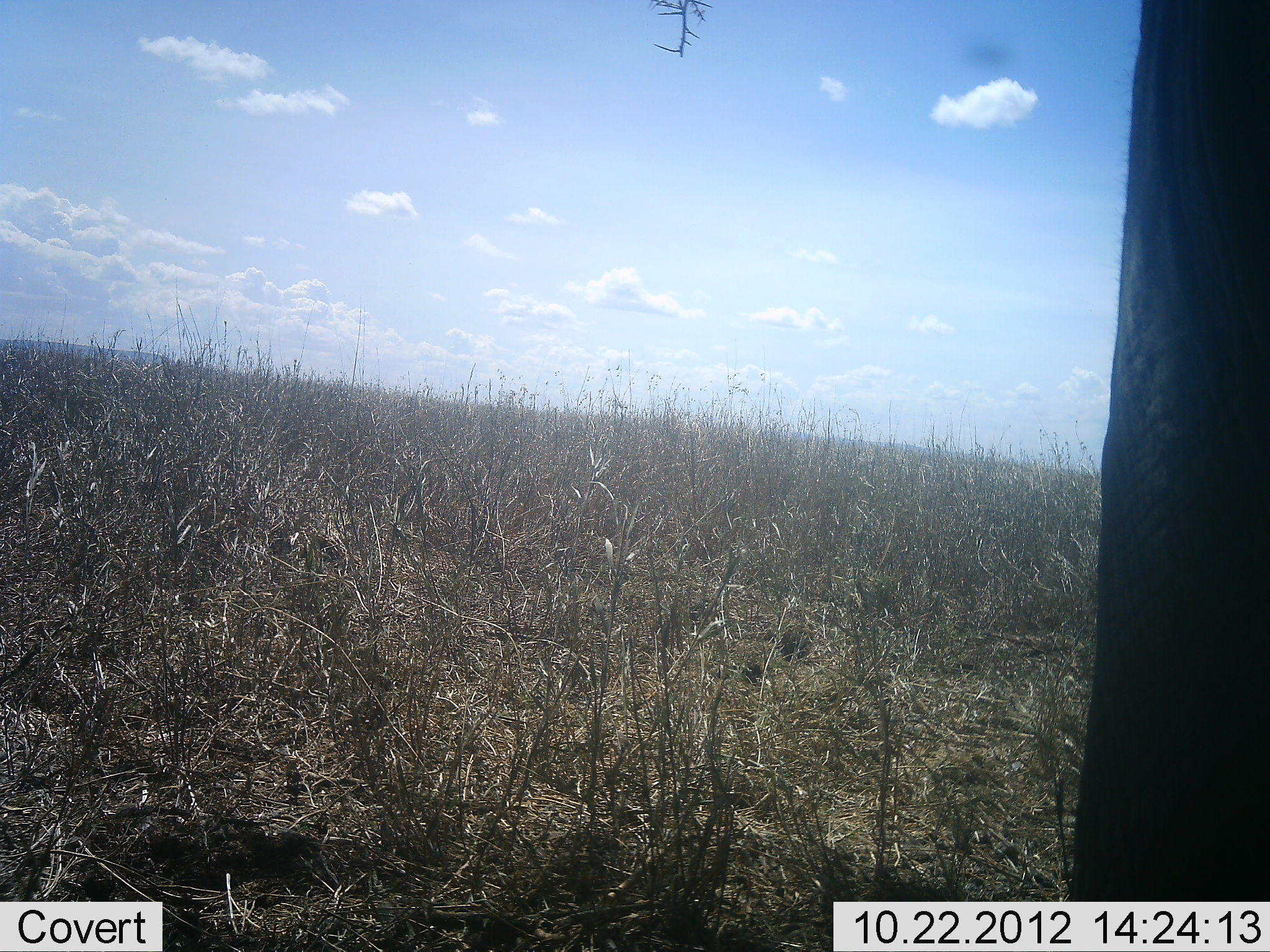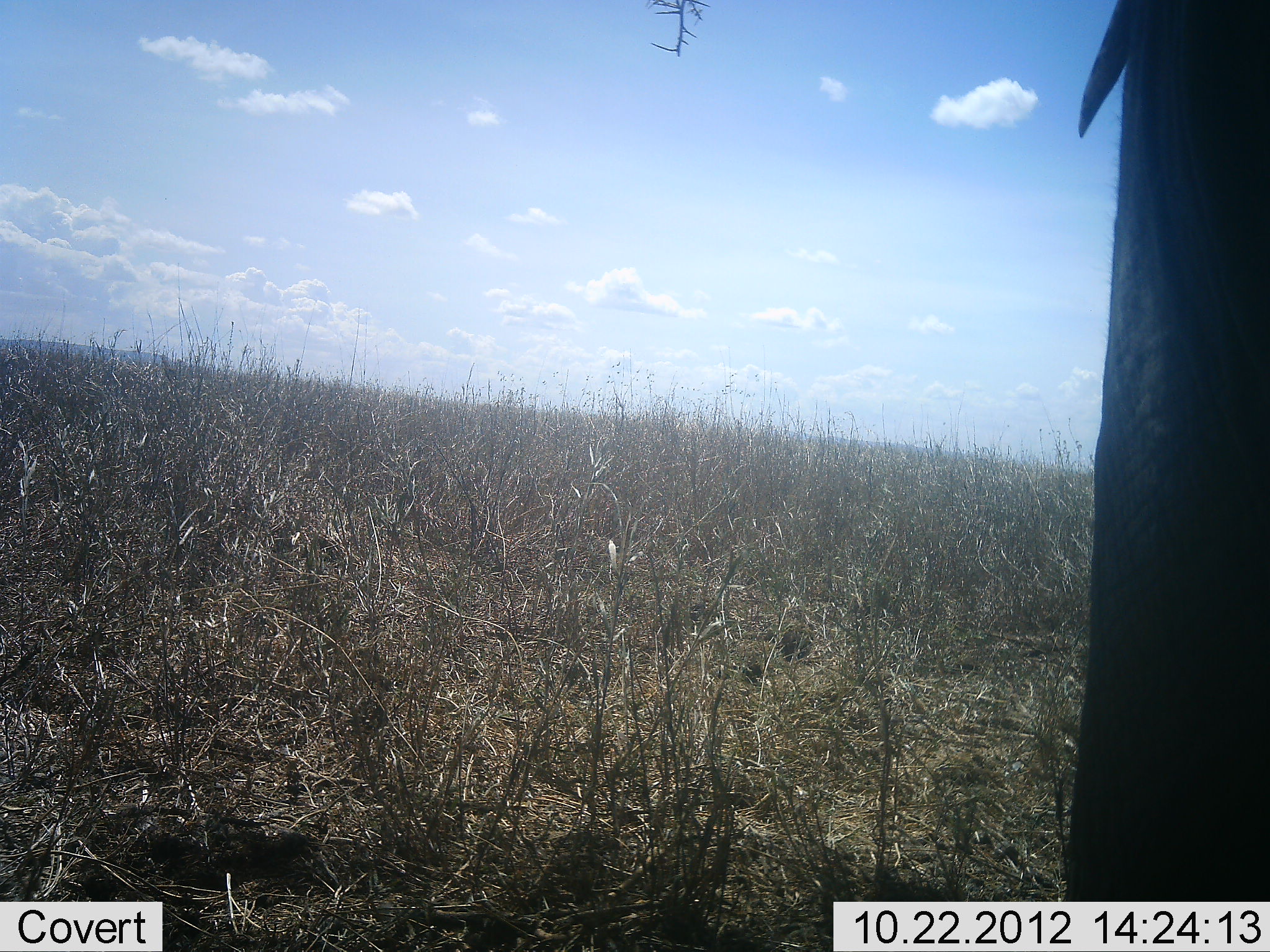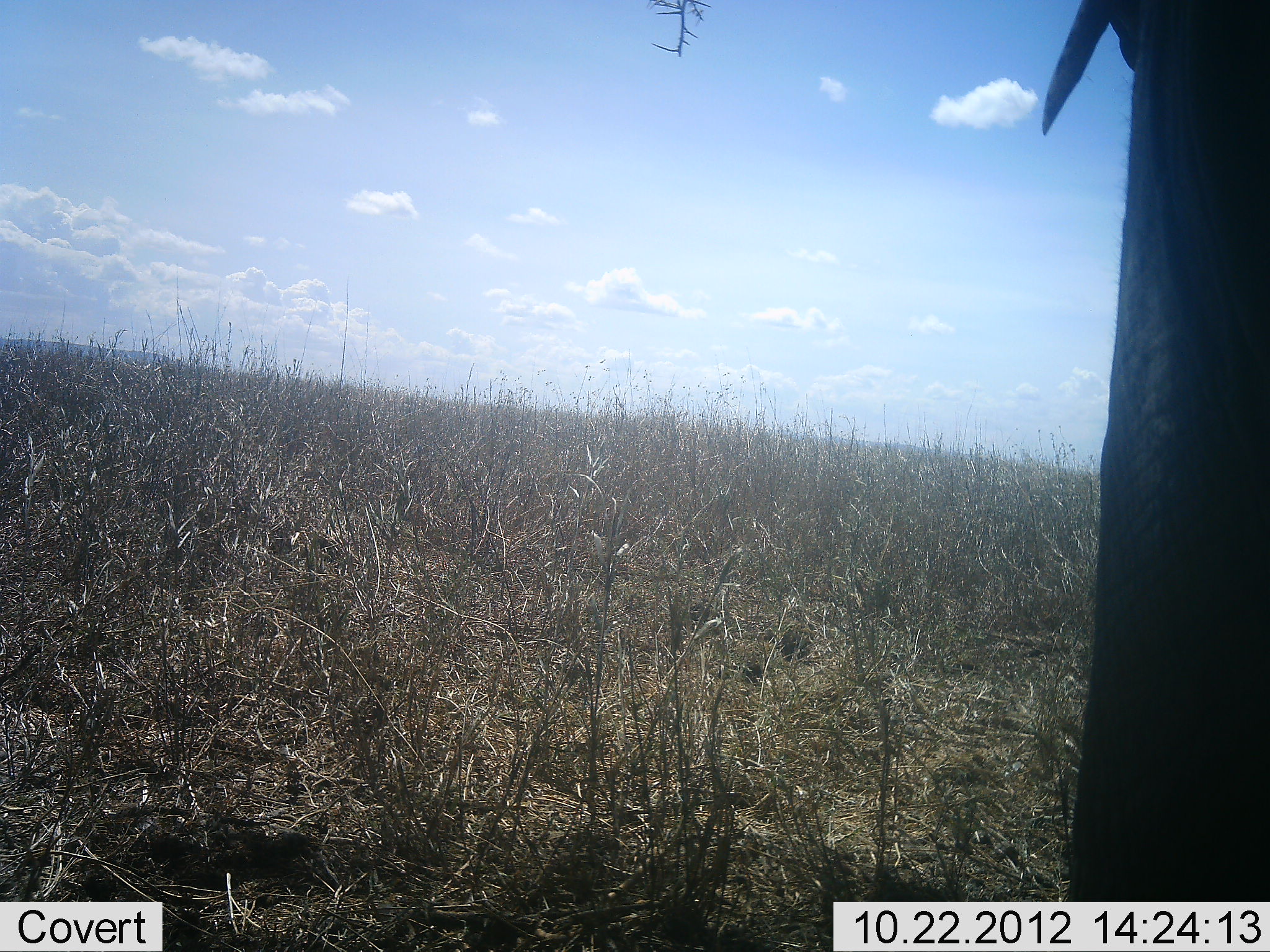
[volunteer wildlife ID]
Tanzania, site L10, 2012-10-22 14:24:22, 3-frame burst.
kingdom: Animalia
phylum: Chordata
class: Mammalia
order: Proboscidea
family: Elephantidae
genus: Loxodonta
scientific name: Loxodonta africana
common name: african bush elephant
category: elephant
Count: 1.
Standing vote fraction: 100%.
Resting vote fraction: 0%.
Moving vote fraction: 0%.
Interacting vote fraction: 0%.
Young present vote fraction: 0%.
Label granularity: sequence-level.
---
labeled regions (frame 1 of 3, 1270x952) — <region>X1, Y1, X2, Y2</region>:
animal: <region>1065, 0, 1270, 901</region>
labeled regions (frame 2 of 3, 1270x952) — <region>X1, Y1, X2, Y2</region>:
animal: <region>1061, 0, 1270, 902</region>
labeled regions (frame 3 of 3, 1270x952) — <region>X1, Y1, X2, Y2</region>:
animal: <region>1033, 1, 1270, 901</region>